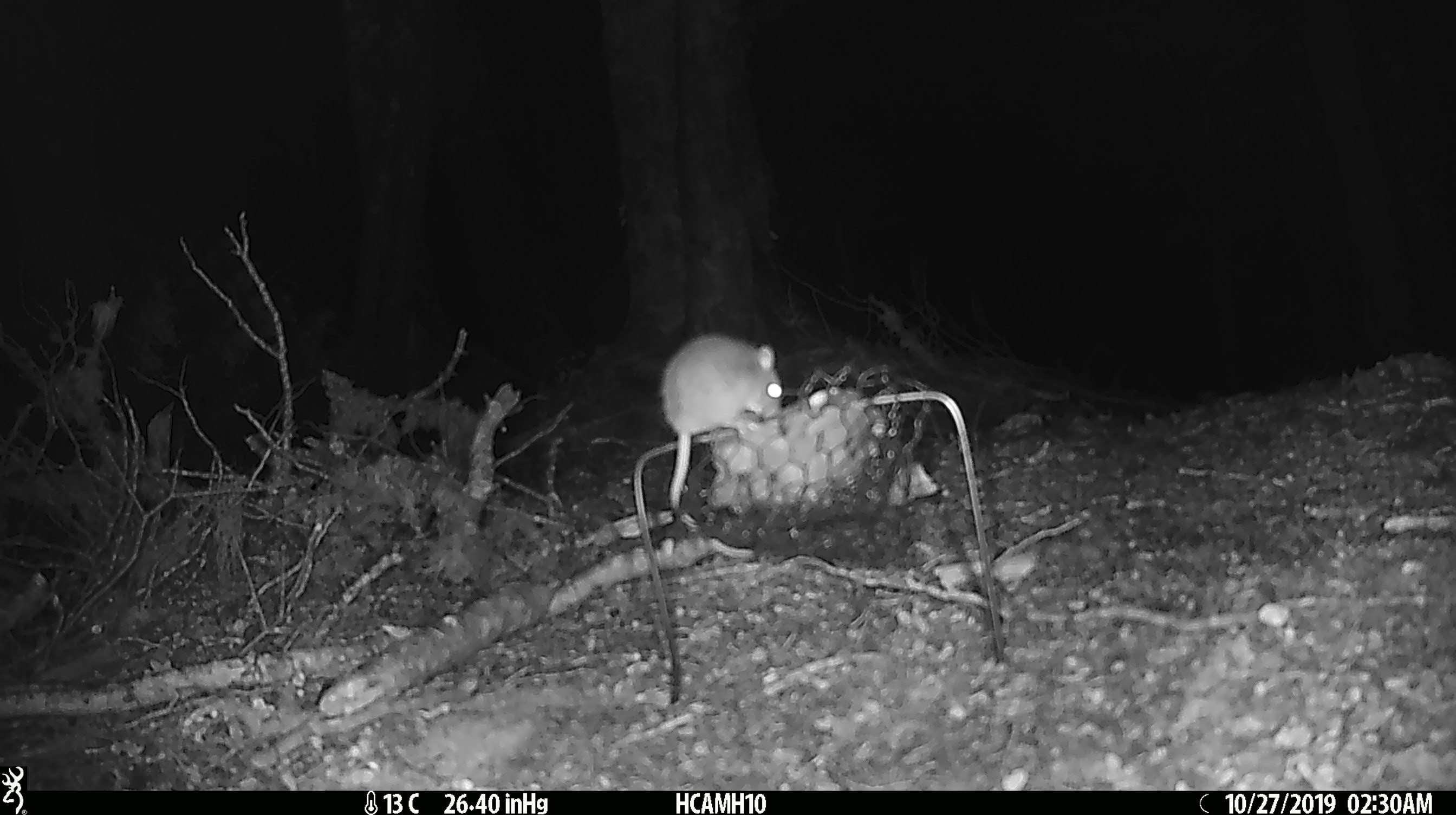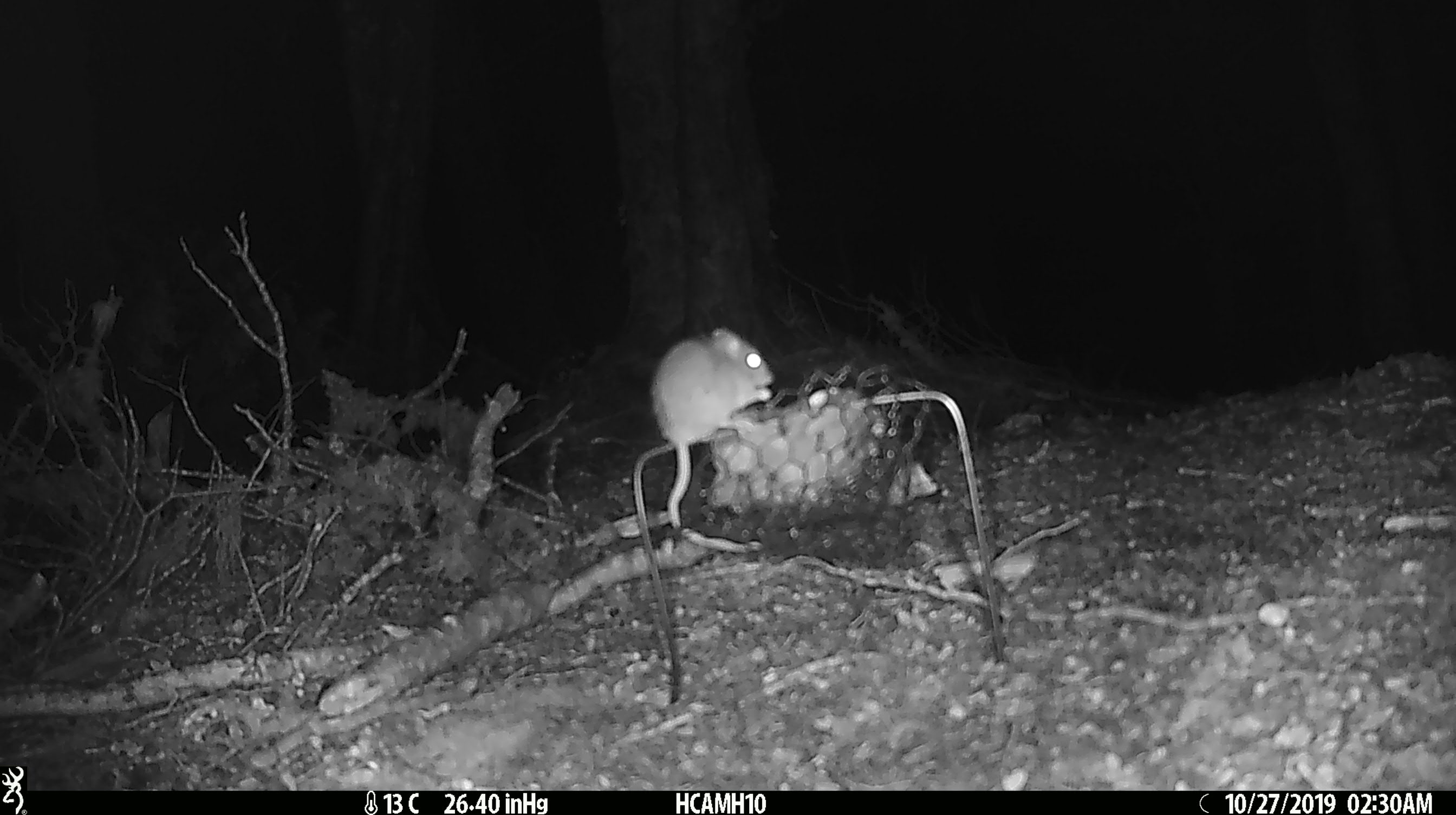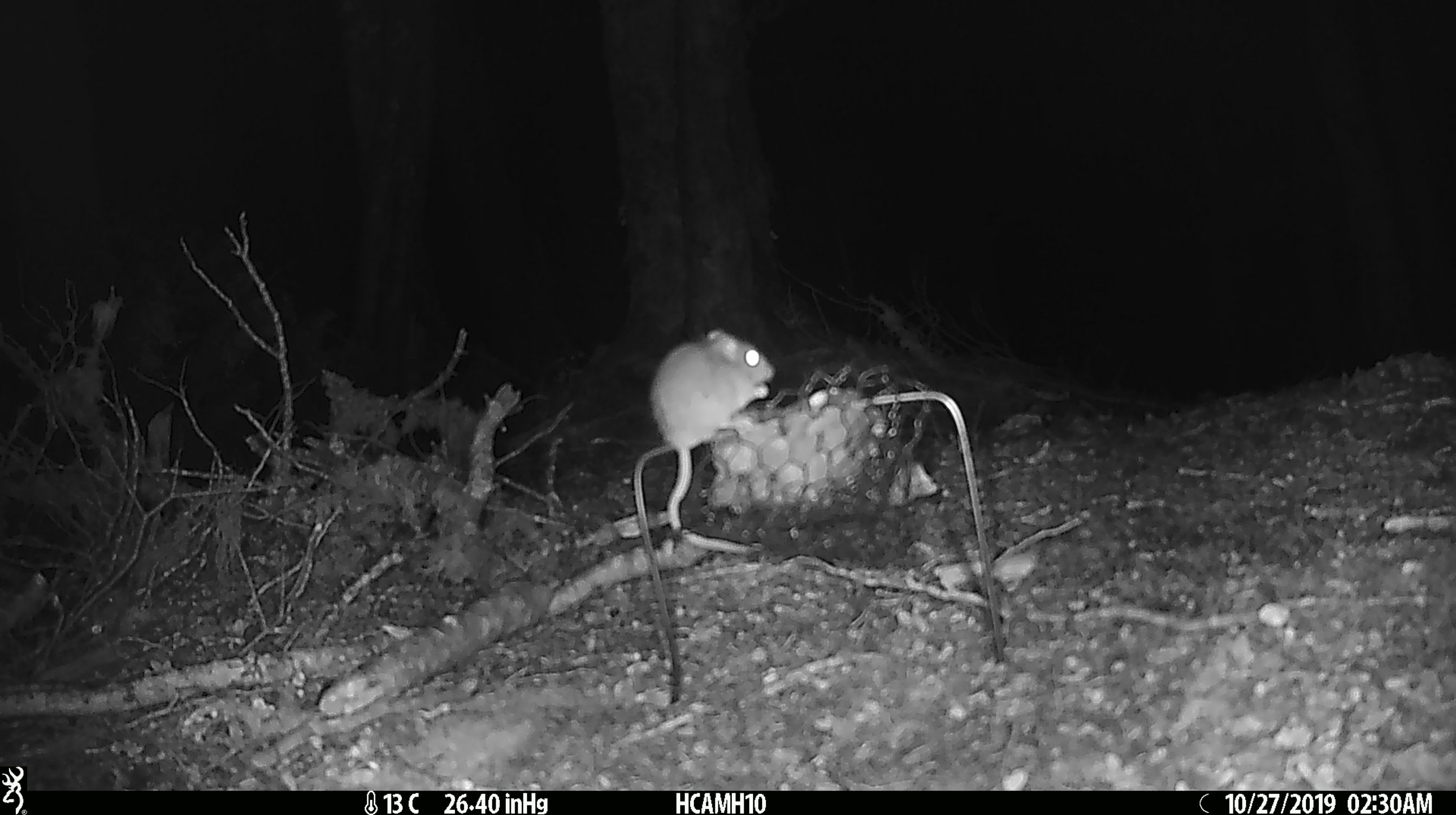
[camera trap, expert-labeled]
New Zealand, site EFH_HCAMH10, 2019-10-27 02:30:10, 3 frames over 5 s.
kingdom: Animalia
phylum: Chordata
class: Mammalia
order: Rodentia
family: Muridae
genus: Mus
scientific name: Mus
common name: mouse